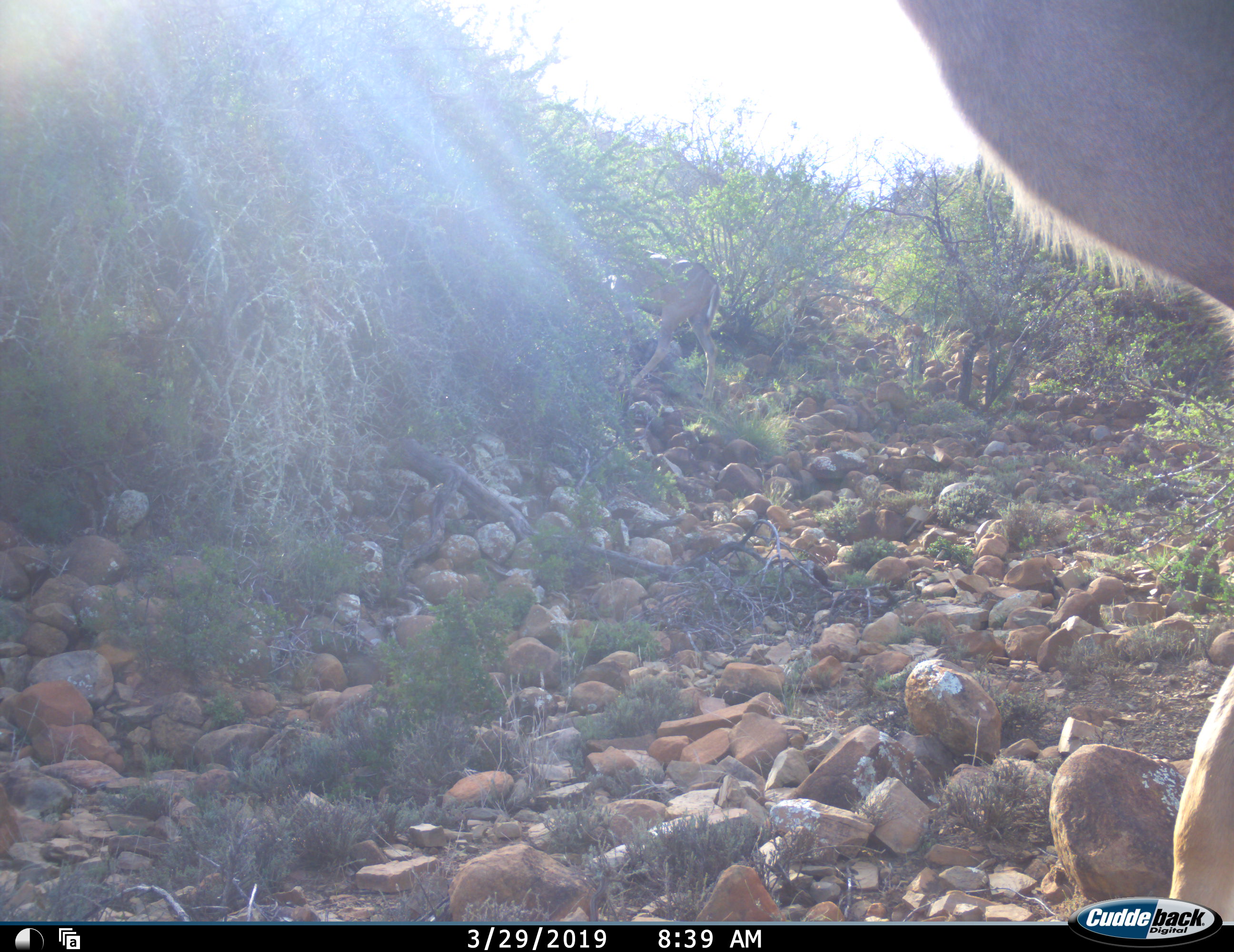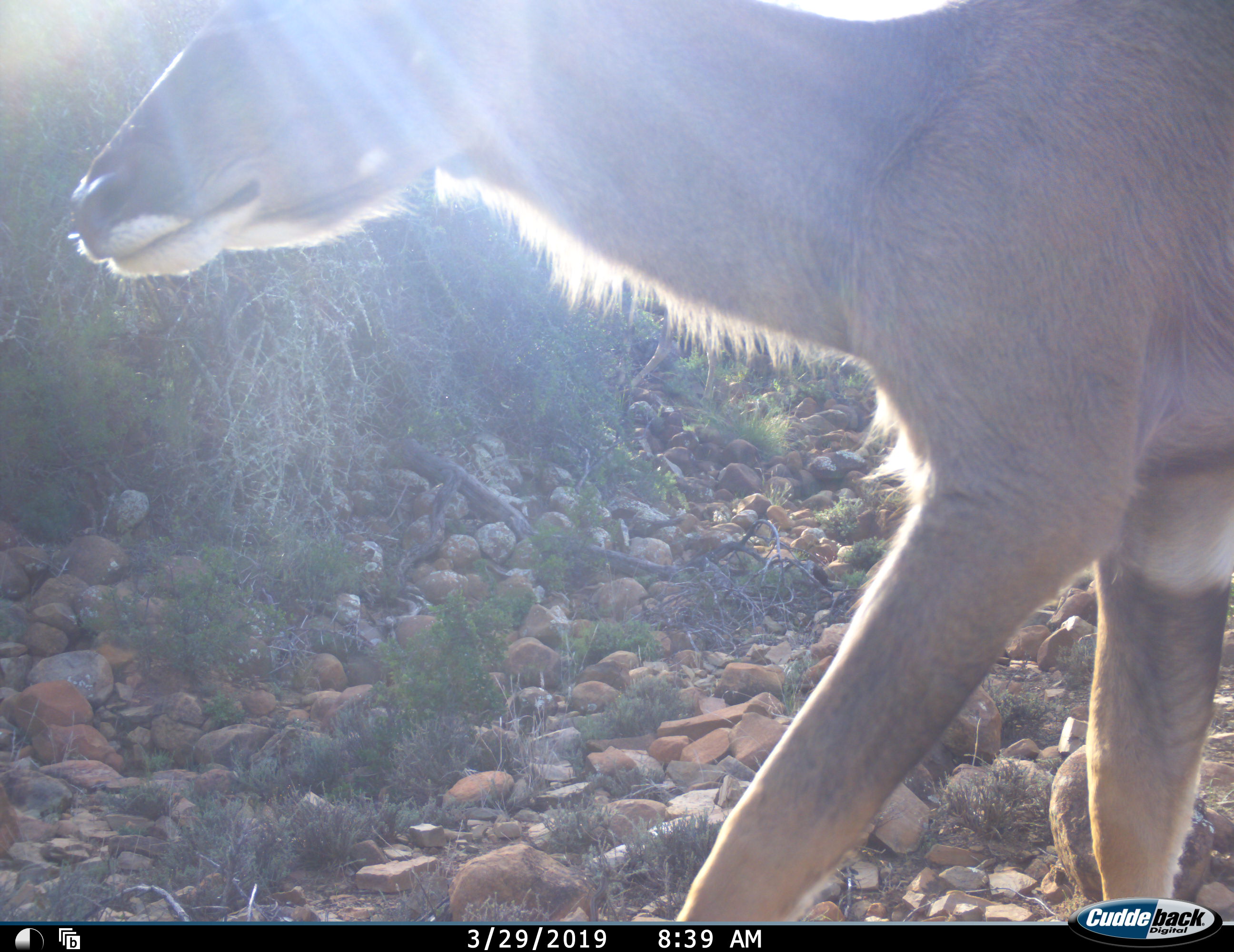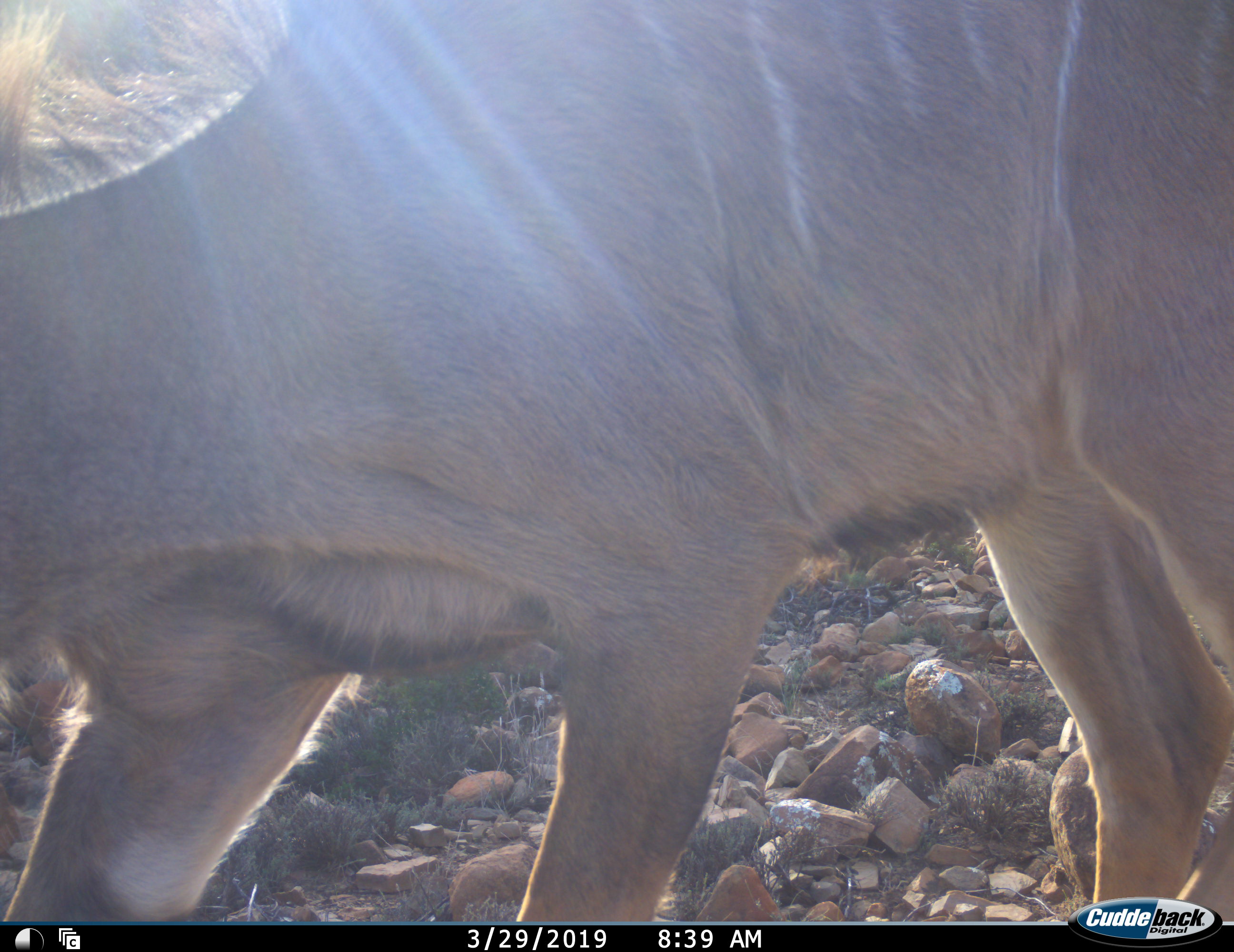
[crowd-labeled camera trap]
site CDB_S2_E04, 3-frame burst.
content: unidentified animal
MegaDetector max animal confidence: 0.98